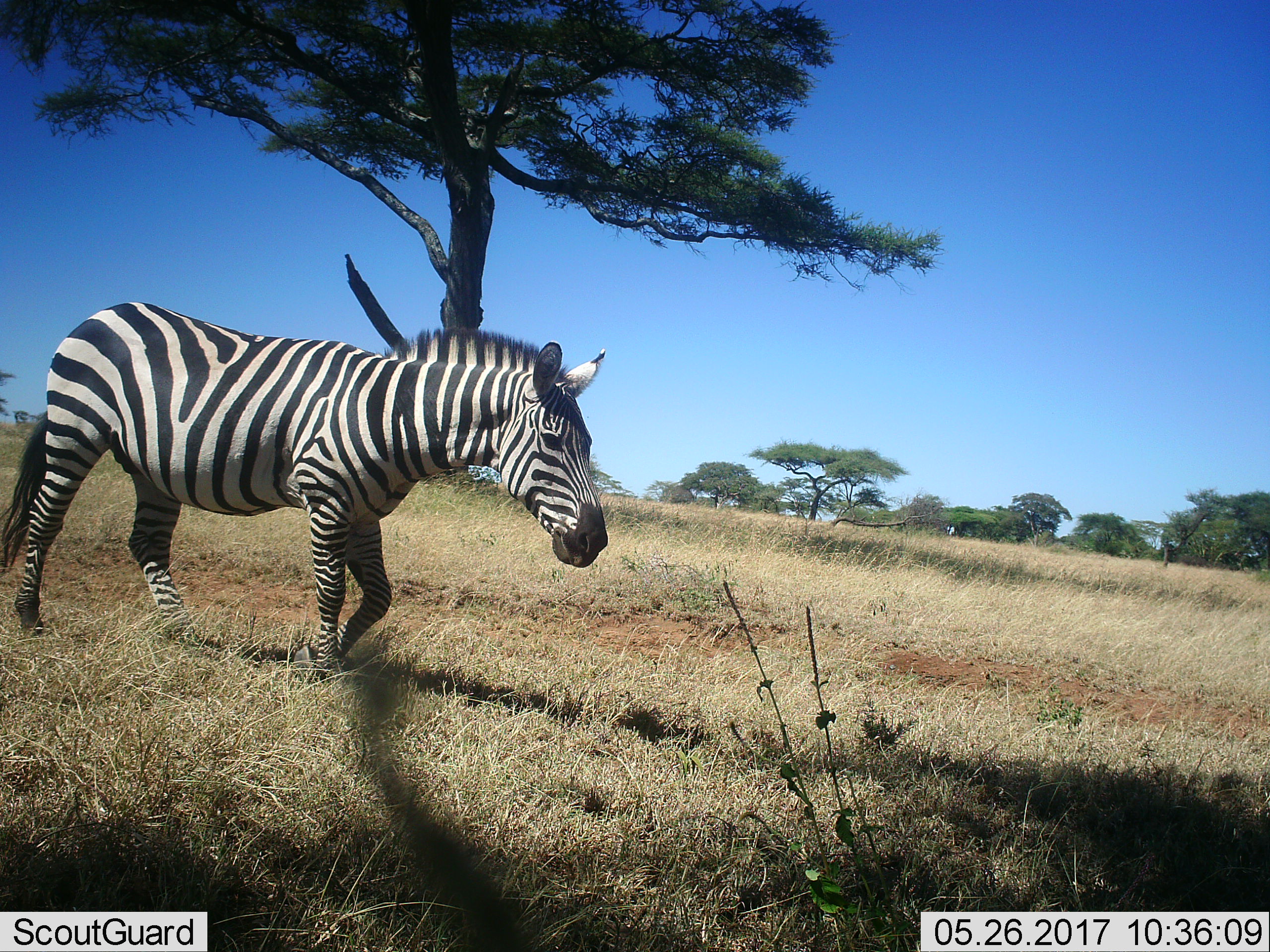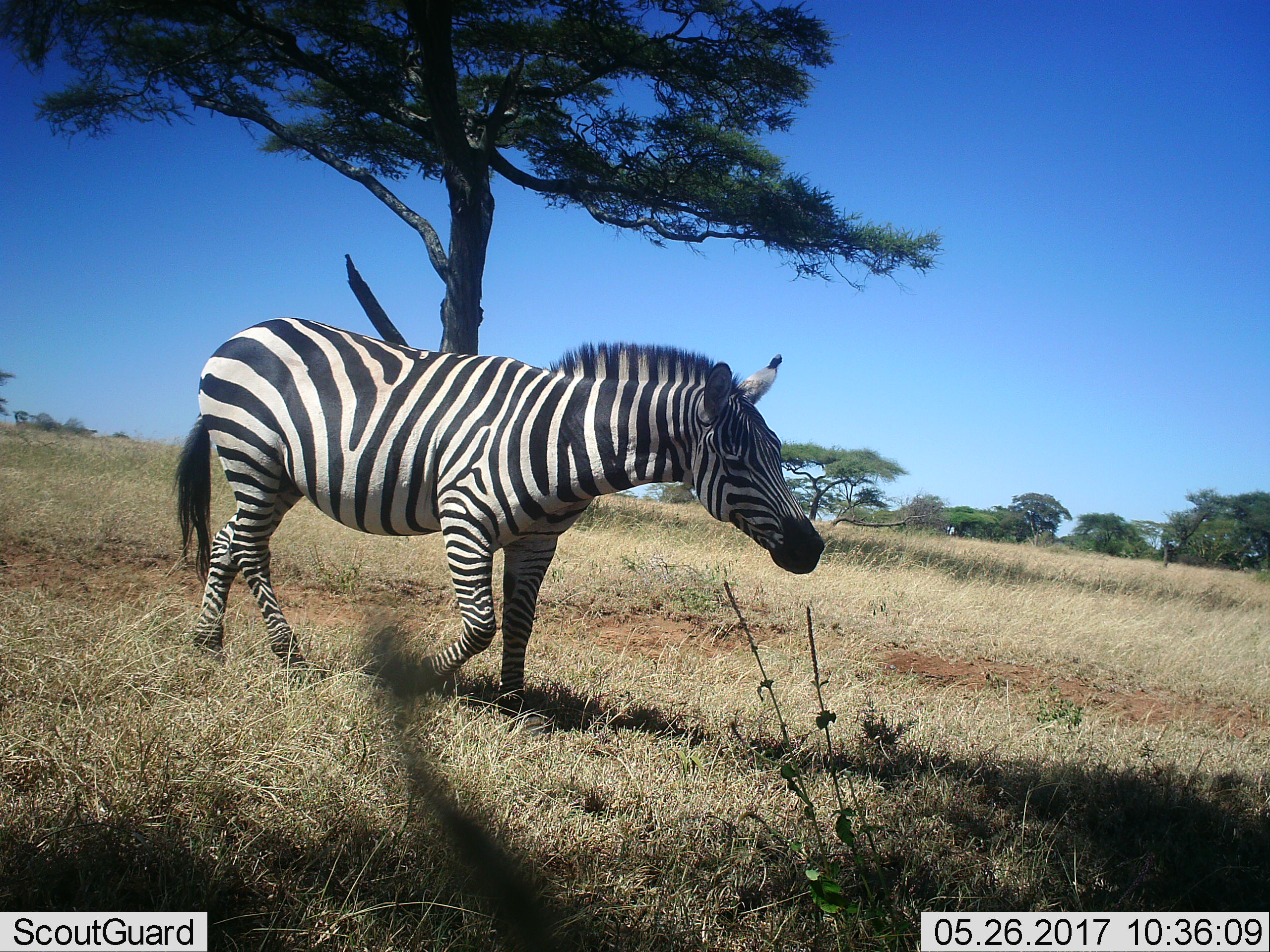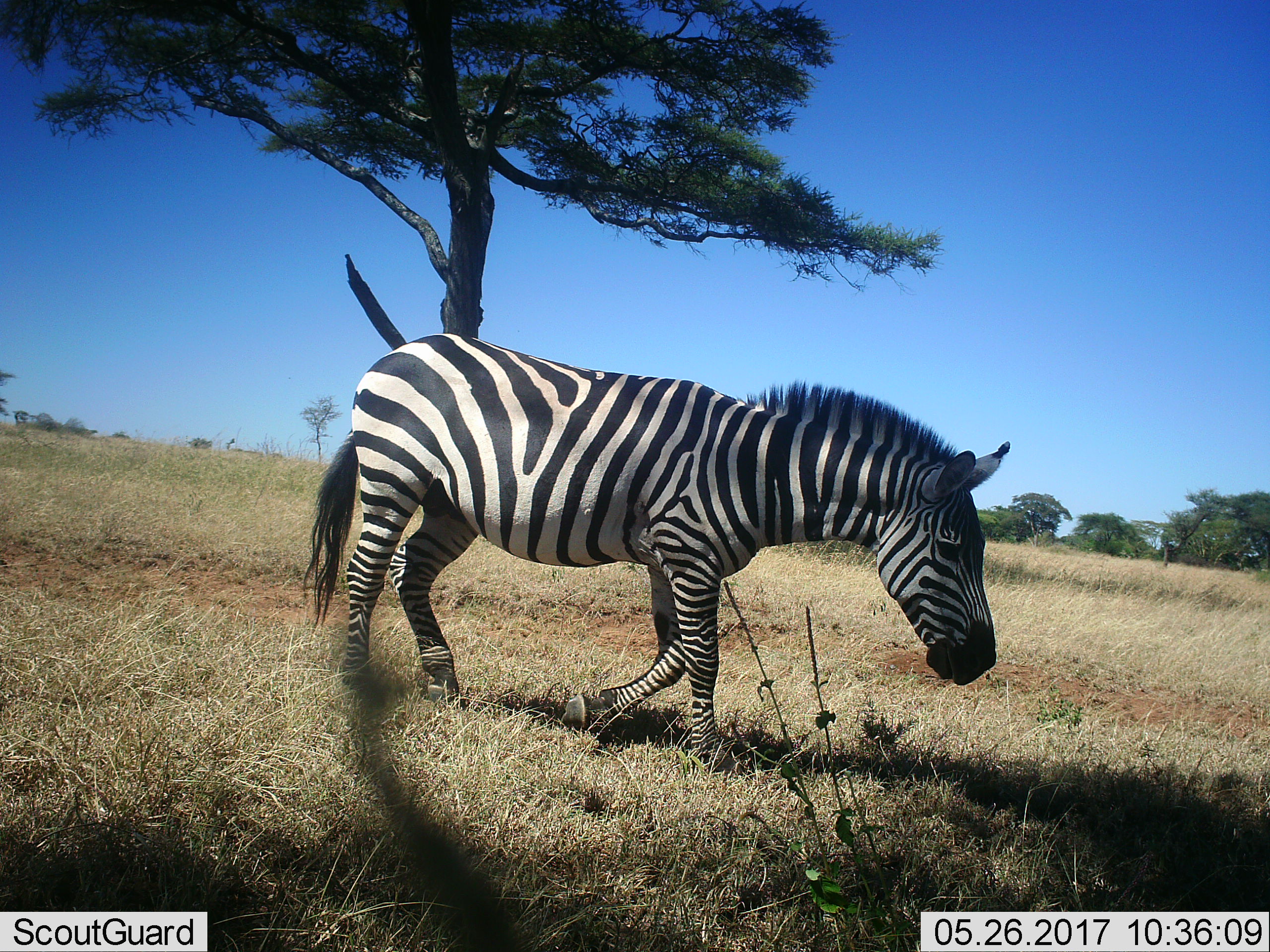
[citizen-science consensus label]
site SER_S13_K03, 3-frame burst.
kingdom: Animalia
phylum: Chordata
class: Mammalia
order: Perissodactyla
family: Equidae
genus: Equus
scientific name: Equus quagga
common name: plains zebra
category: zebraplains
Zebraplains (plains zebra) (Equus quagga), count 1. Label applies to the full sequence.